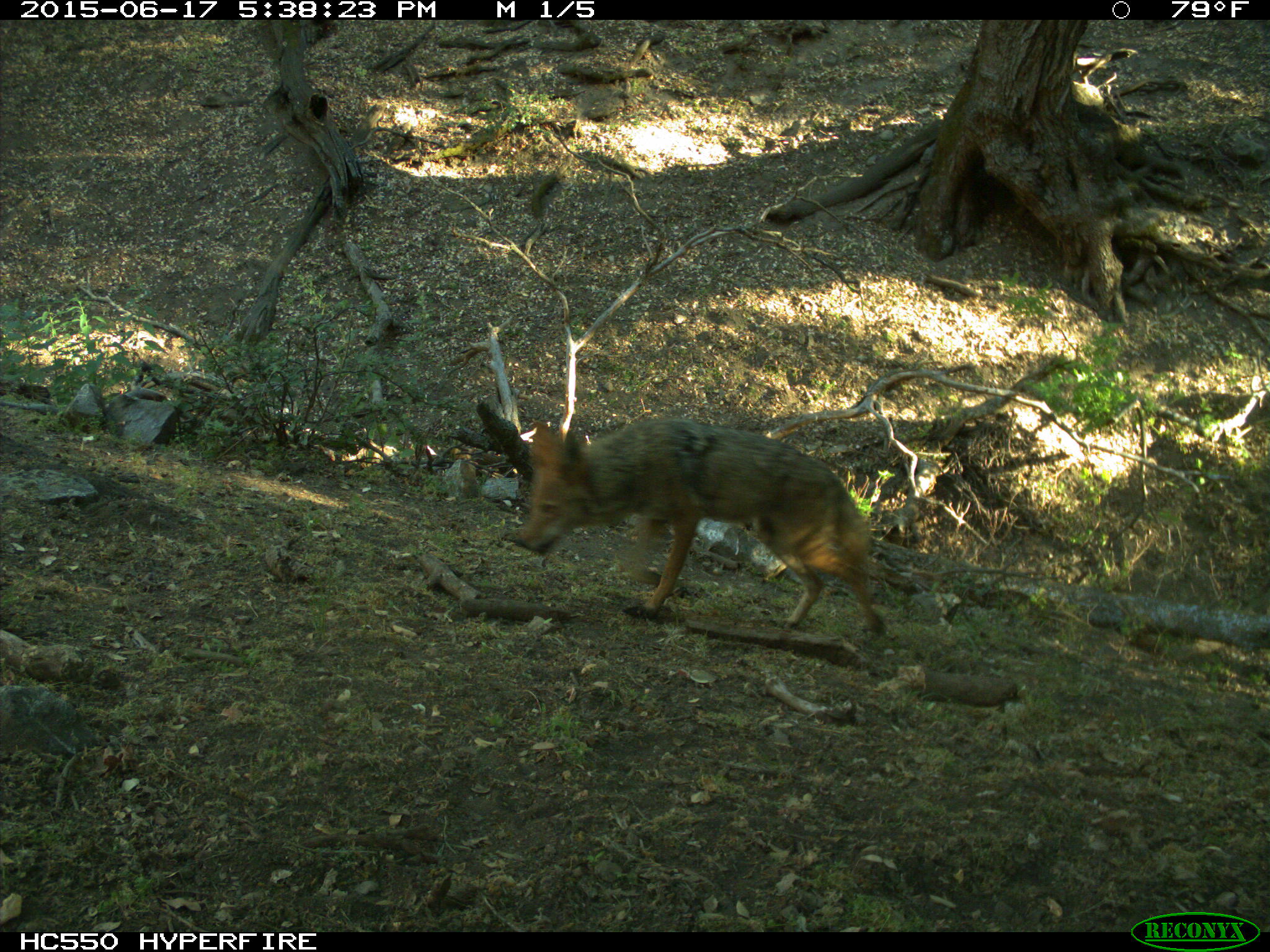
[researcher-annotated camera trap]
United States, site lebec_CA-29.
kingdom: Animalia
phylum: Chordata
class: Mammalia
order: Carnivora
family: Canidae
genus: Canis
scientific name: Canis latrans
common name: coyote